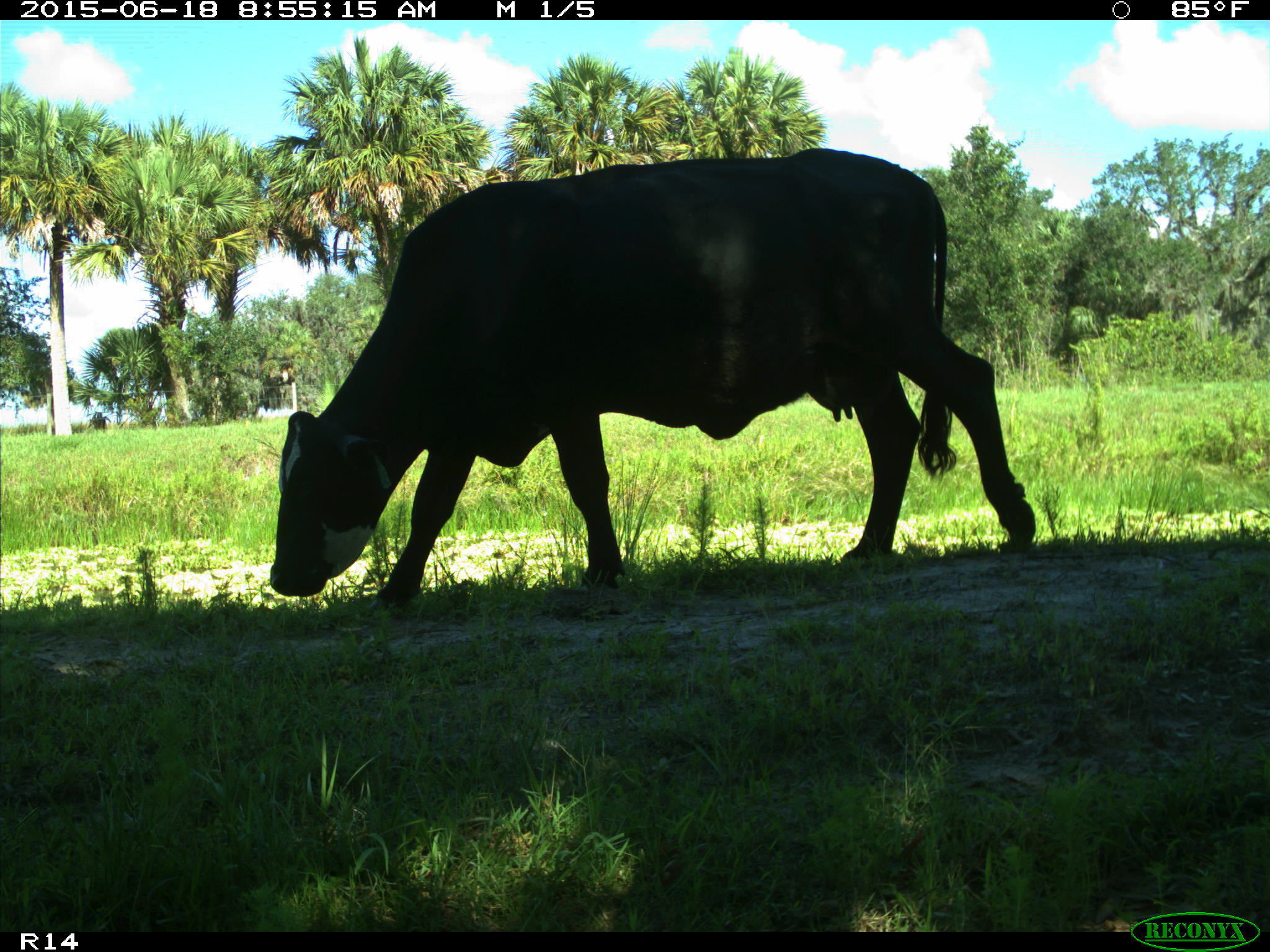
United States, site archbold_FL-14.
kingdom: Animalia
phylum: Chordata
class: Mammalia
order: Artiodactyla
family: Bovidae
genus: Bos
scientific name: Bos taurus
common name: domestic cow